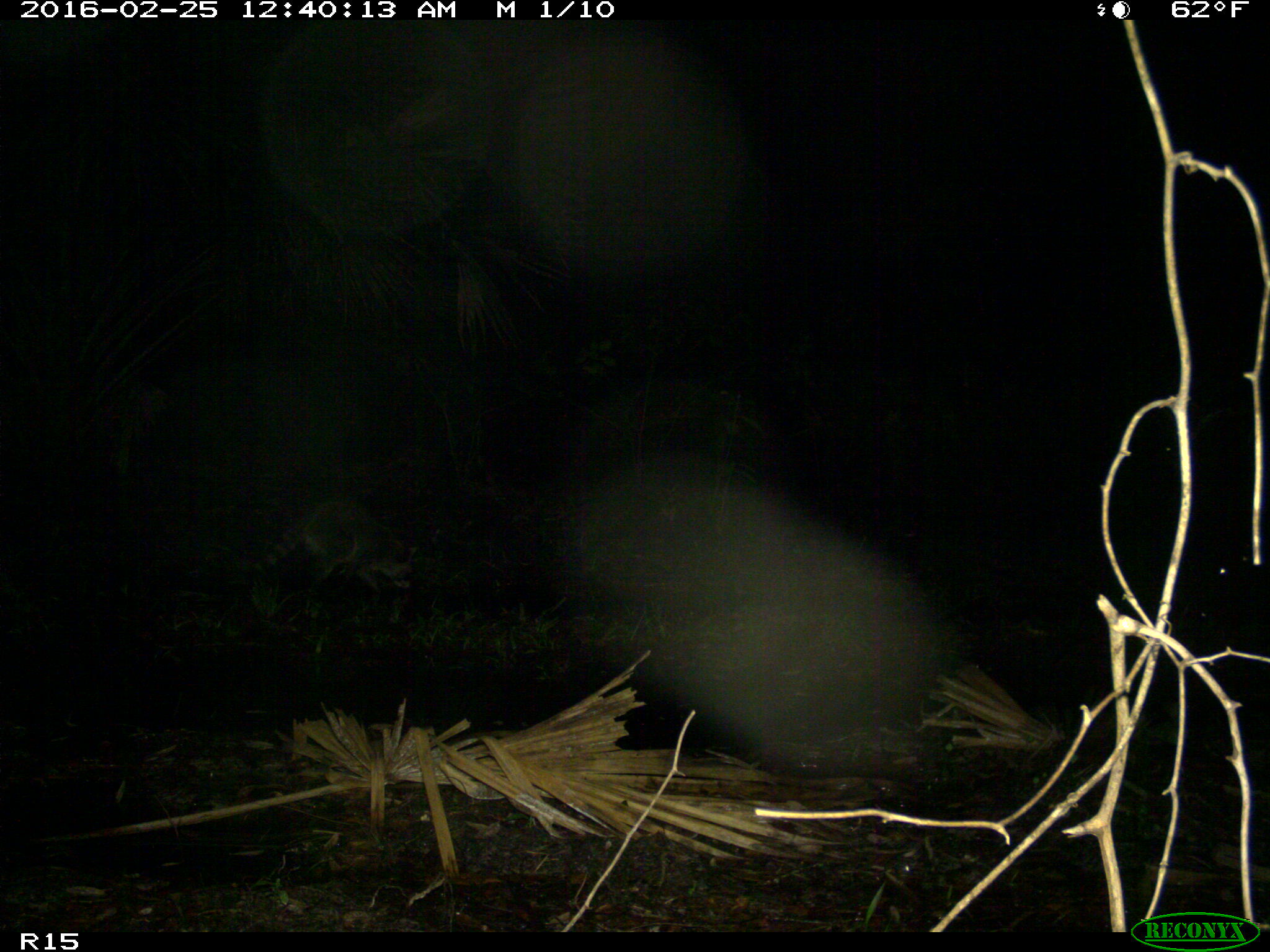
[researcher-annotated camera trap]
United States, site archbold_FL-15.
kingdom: Animalia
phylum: Chordata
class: Mammalia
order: Carnivora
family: Procyonidae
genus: Procyon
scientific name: Procyon lotor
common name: common raccoon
Procyon lotor (common raccoon).